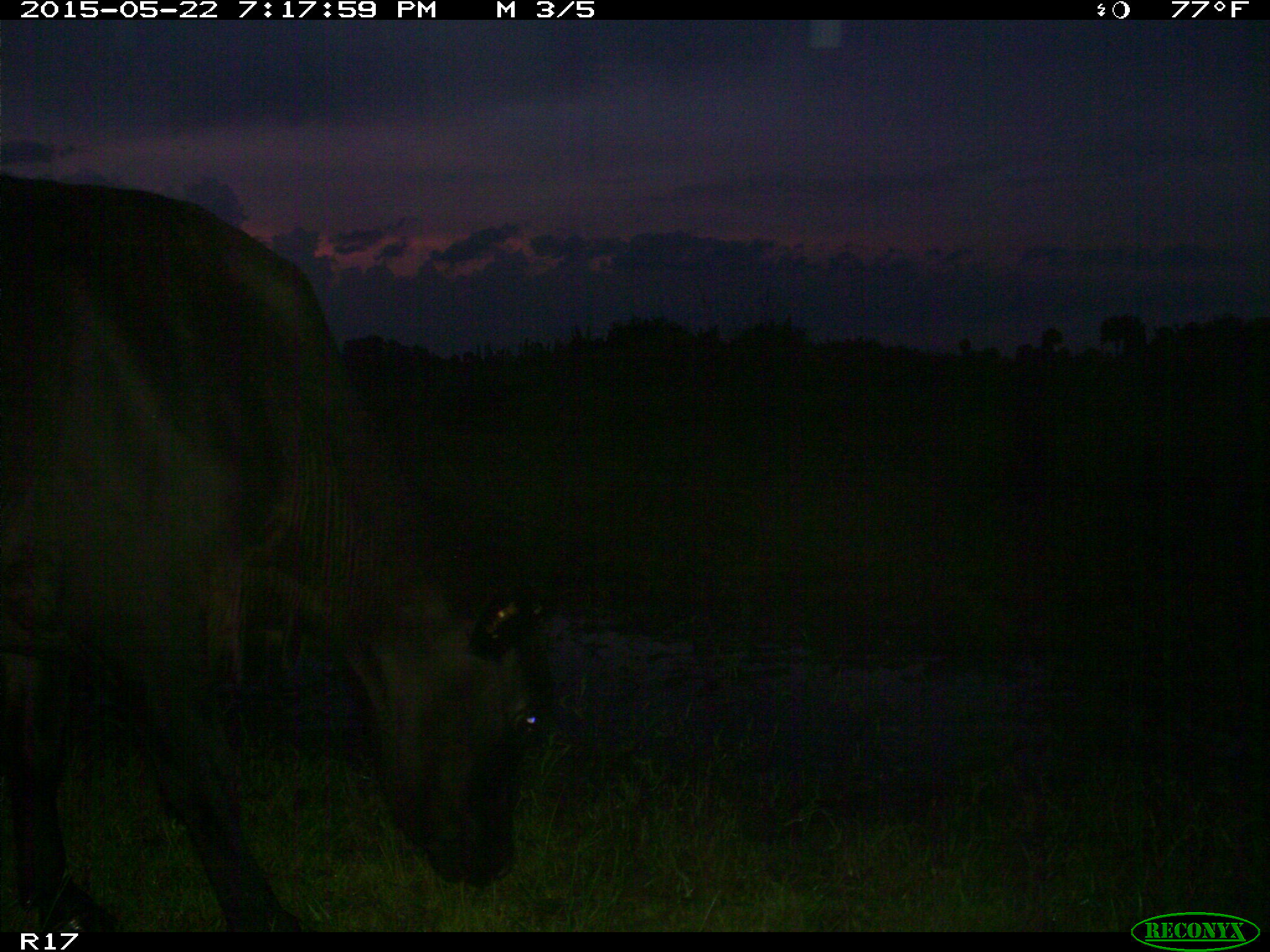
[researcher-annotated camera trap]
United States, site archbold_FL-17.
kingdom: Animalia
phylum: Chordata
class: Mammalia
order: Artiodactyla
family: Bovidae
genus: Bos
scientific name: Bos taurus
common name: domestic cow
Bos taurus (domestic cow).